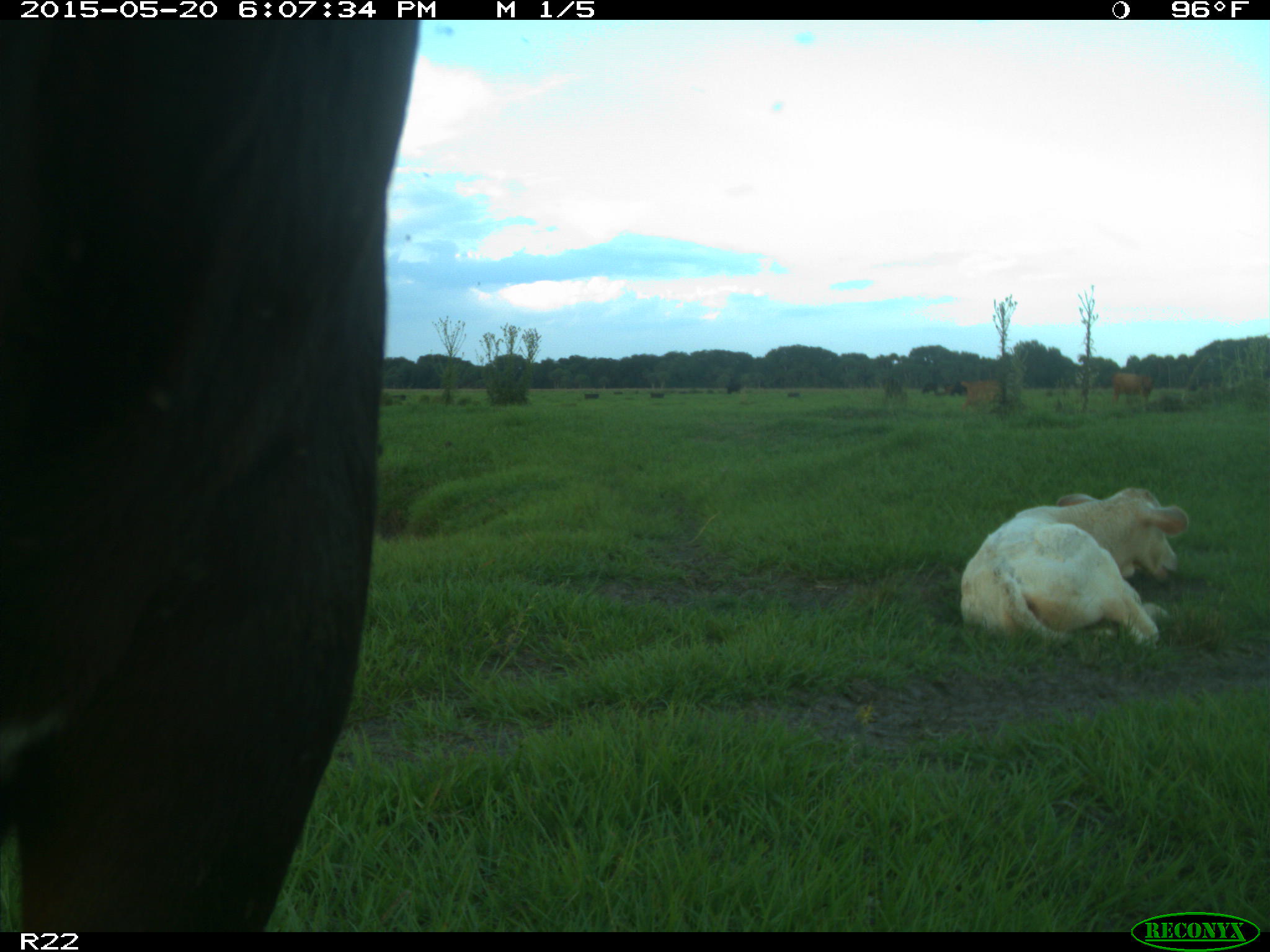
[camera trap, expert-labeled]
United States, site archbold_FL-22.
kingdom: Animalia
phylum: Chordata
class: Mammalia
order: Artiodactyla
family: Bovidae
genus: Bos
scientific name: Bos taurus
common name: domestic cow